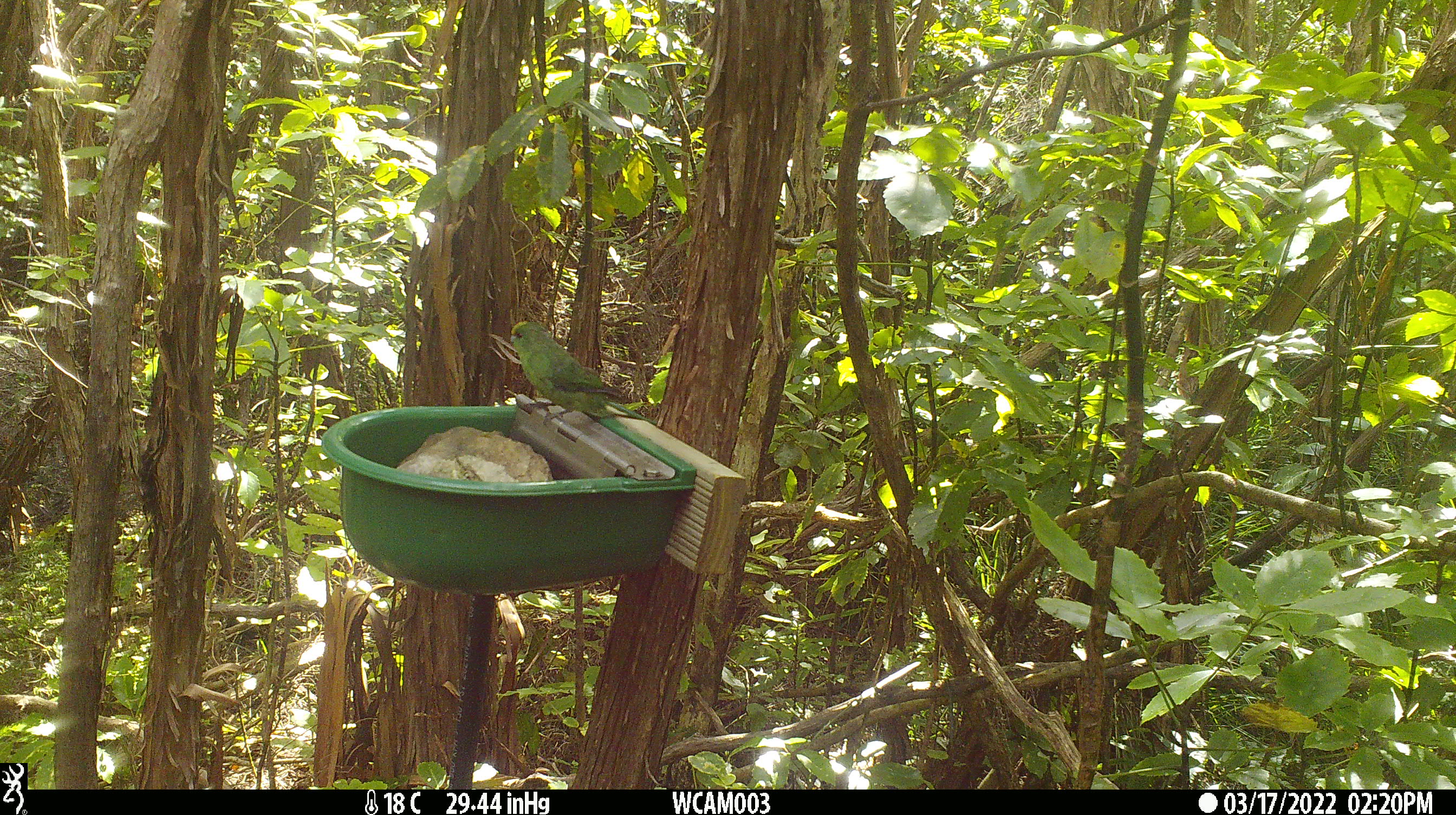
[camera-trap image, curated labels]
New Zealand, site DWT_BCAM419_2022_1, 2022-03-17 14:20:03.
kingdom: Animalia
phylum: Chordata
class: Aves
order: Psittaciformes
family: Psittaculidae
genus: Cyanoramphus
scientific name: Cyanoramphus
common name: parakeet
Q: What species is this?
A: Parakeet (Cyanoramphus).